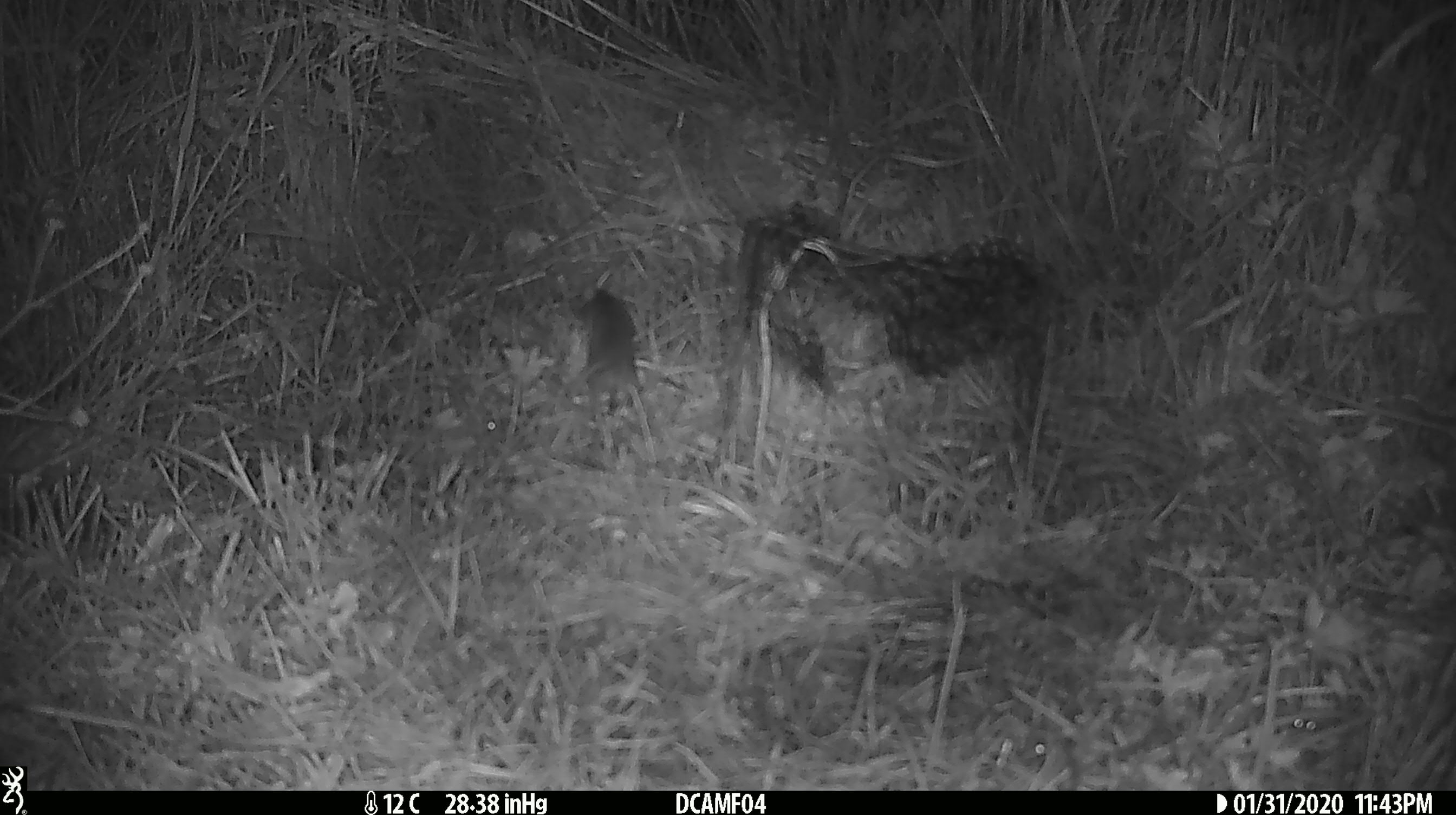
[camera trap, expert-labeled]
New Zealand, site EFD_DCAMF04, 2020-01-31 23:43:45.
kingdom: Animalia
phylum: Chordata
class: Mammalia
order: Rodentia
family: Muridae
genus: Mus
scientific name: Mus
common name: mouse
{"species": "mouse (Mus)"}